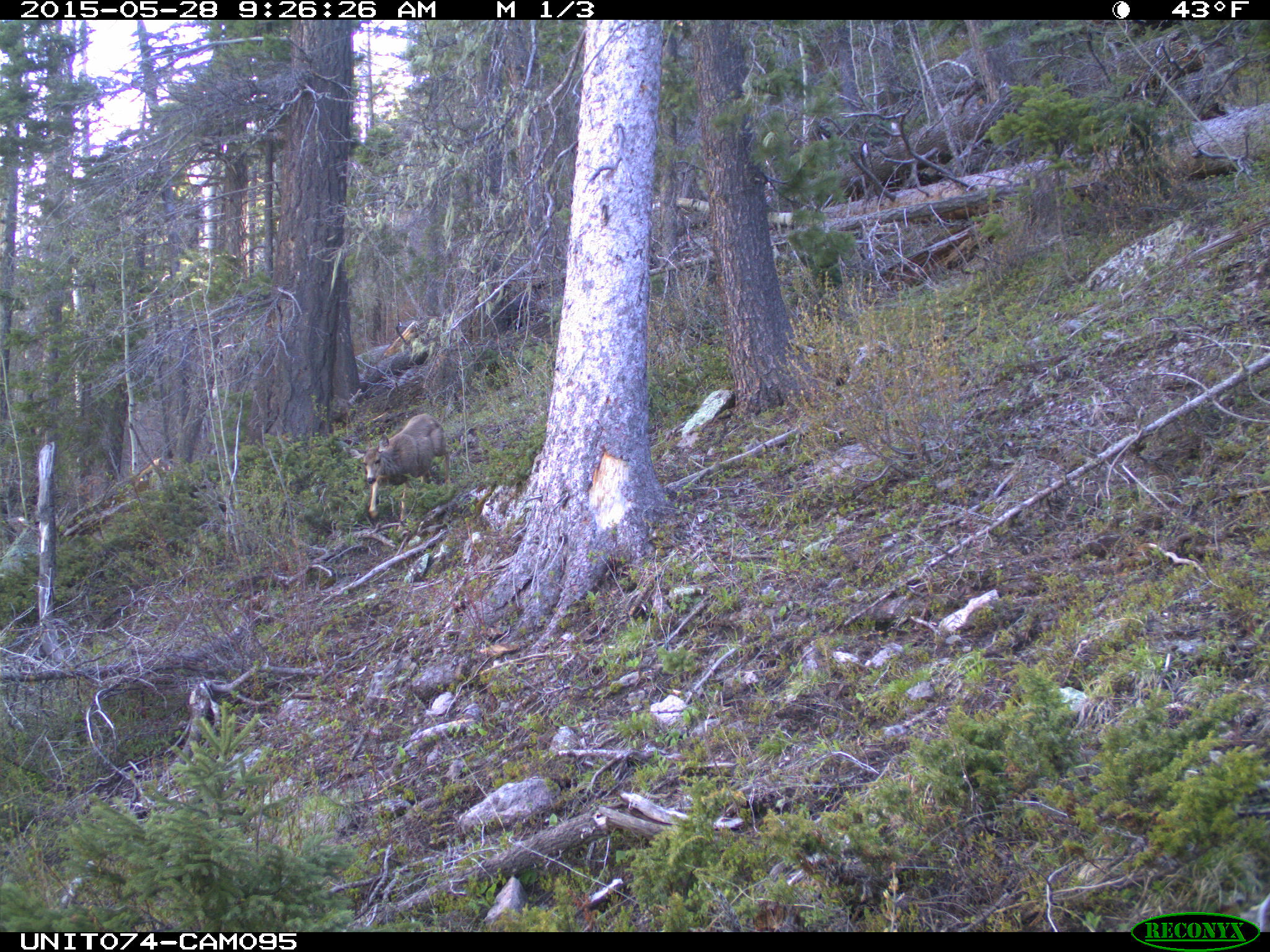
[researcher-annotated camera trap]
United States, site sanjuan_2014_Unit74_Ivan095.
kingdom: Animalia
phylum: Chordata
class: Mammalia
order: Artiodactyla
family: Cervidae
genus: Odocoileus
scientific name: Odocoileus hemionus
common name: mule deer